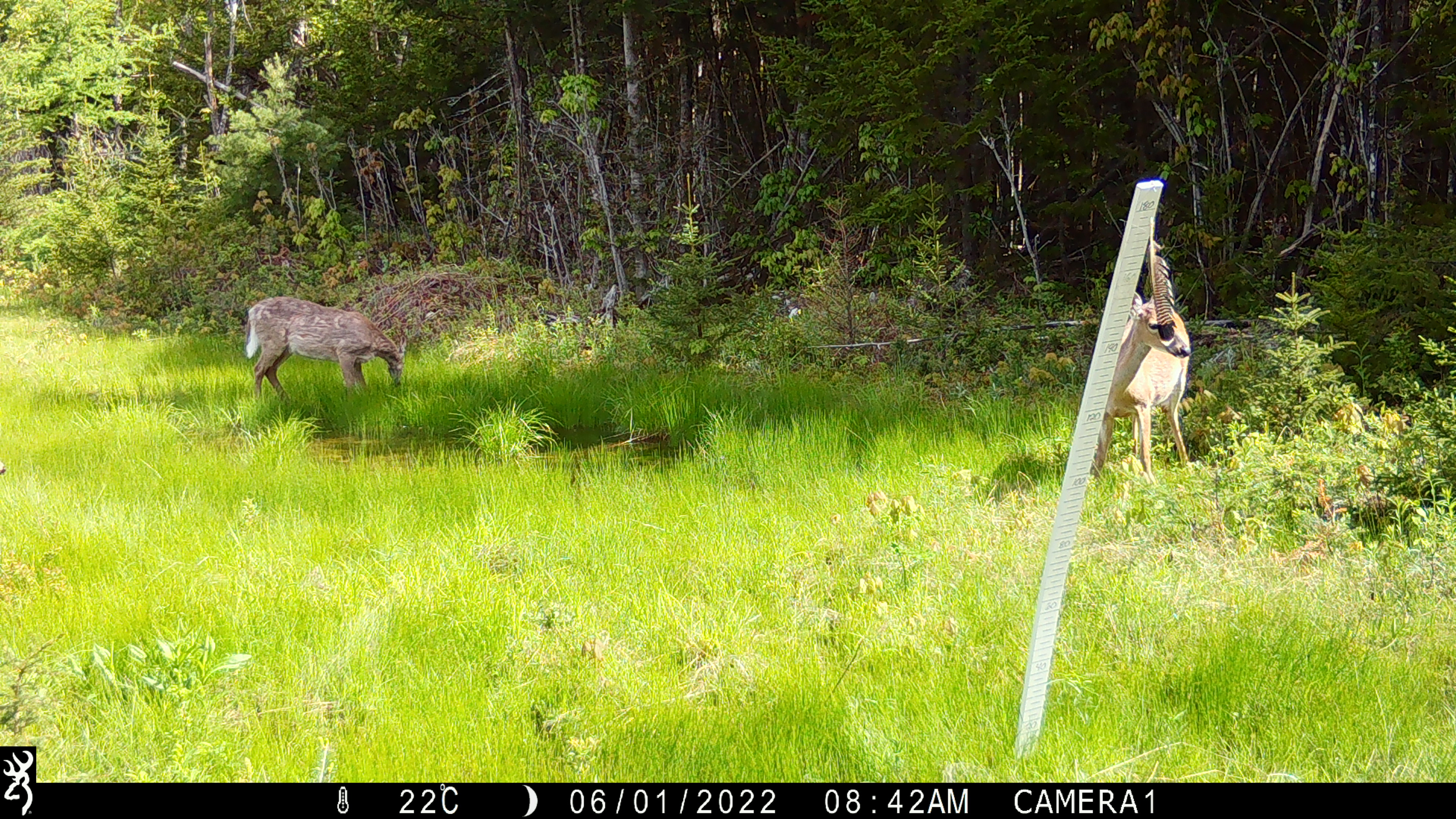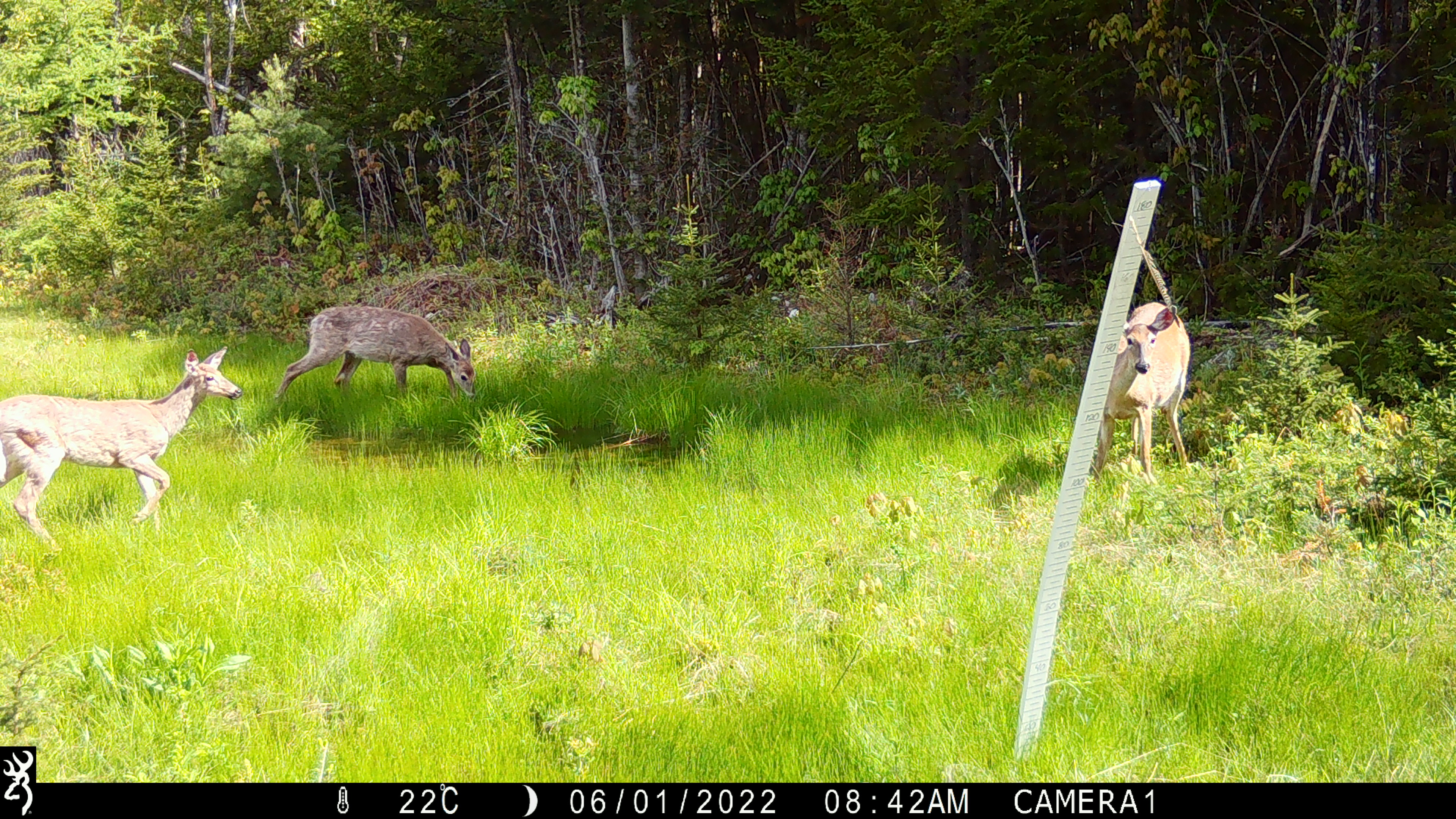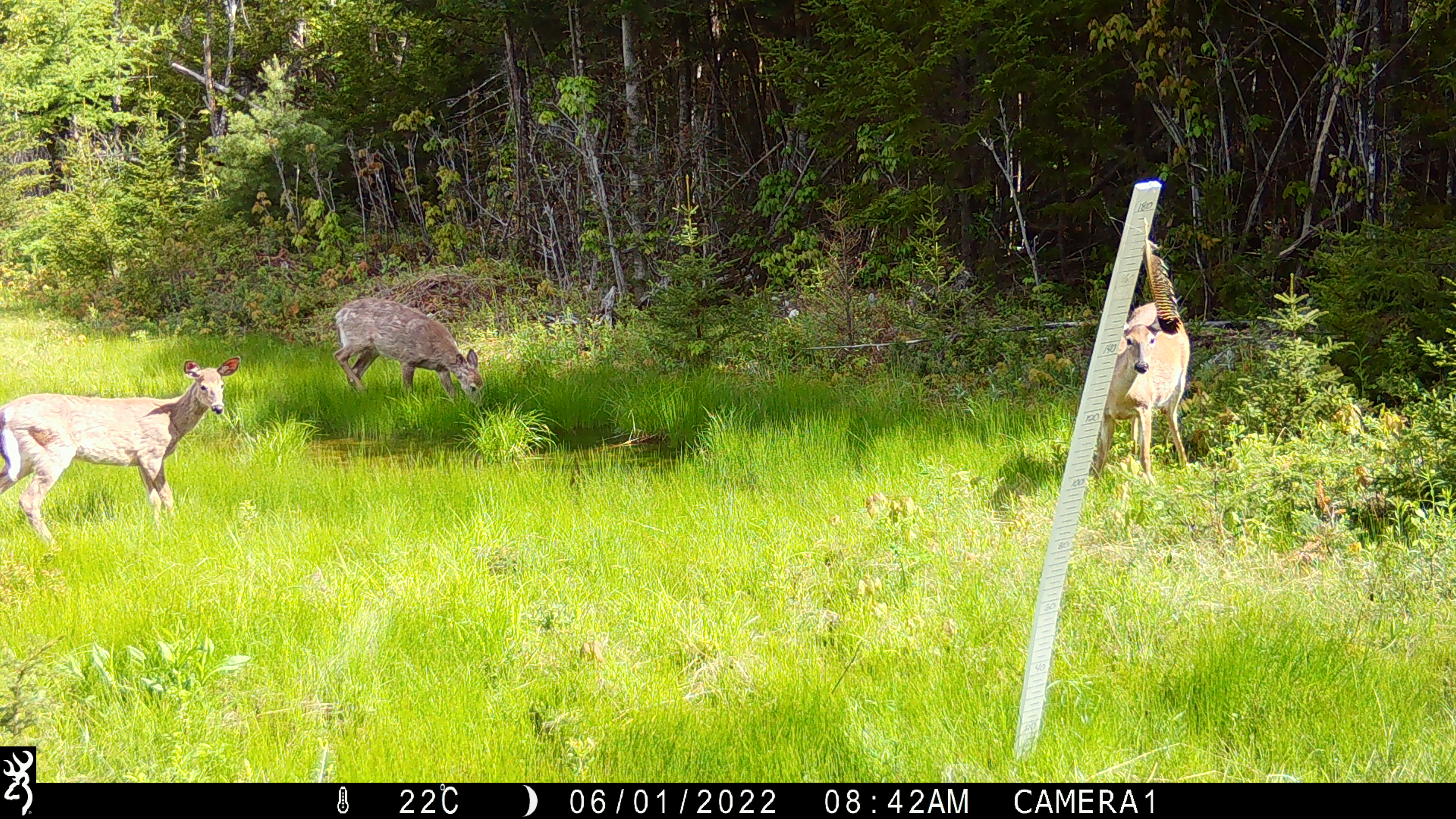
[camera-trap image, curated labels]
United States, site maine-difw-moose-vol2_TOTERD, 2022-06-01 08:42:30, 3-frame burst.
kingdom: Animalia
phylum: Chordata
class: Mammalia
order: Artiodactyla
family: Cervidae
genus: Odocoileus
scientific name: Odocoileus virginianus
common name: white-tailed deer